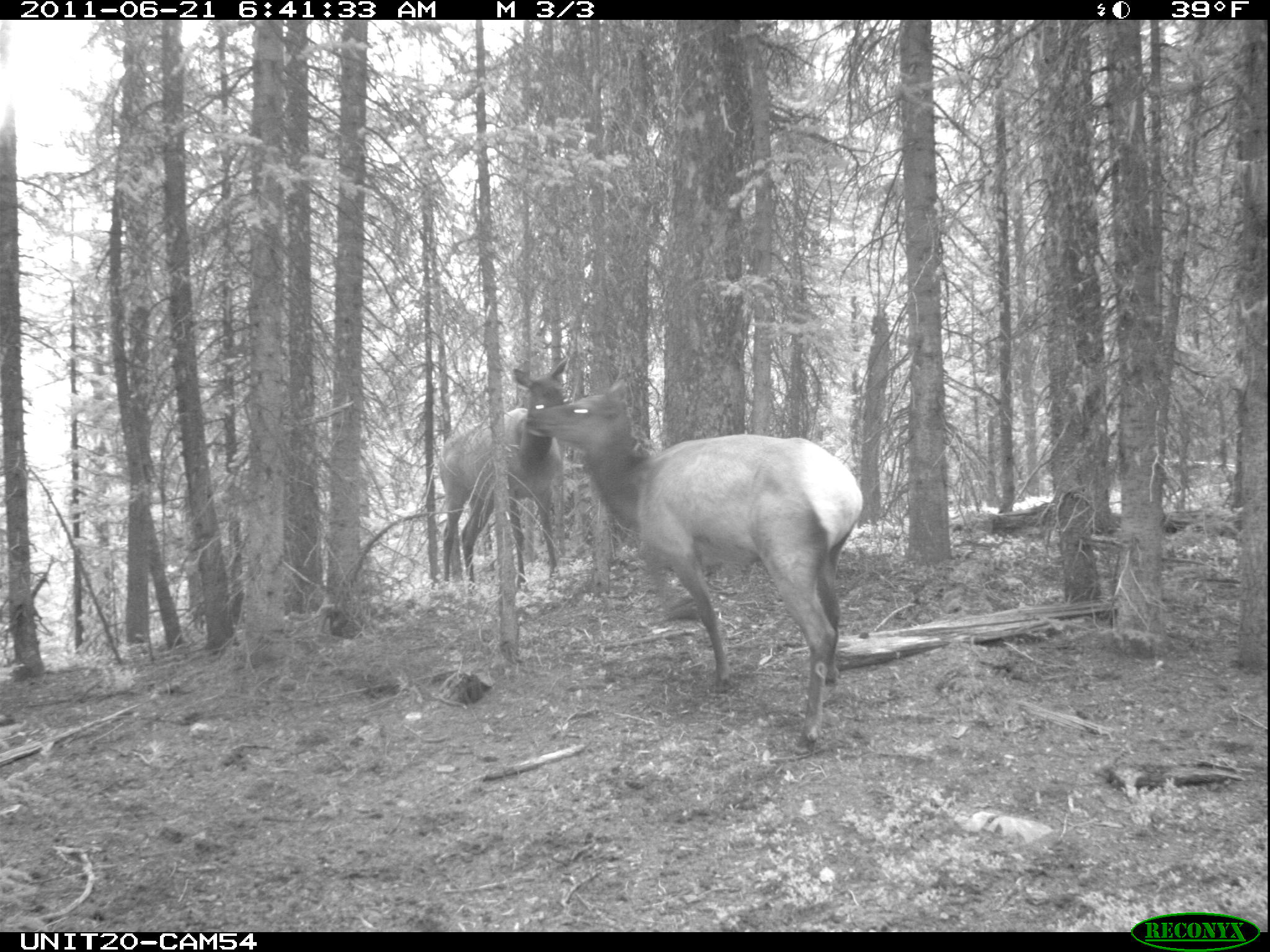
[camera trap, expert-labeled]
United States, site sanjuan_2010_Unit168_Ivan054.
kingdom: Animalia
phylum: Chordata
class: Mammalia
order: Artiodactyla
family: Cervidae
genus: Cervus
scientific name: Cervus elaphus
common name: red deer